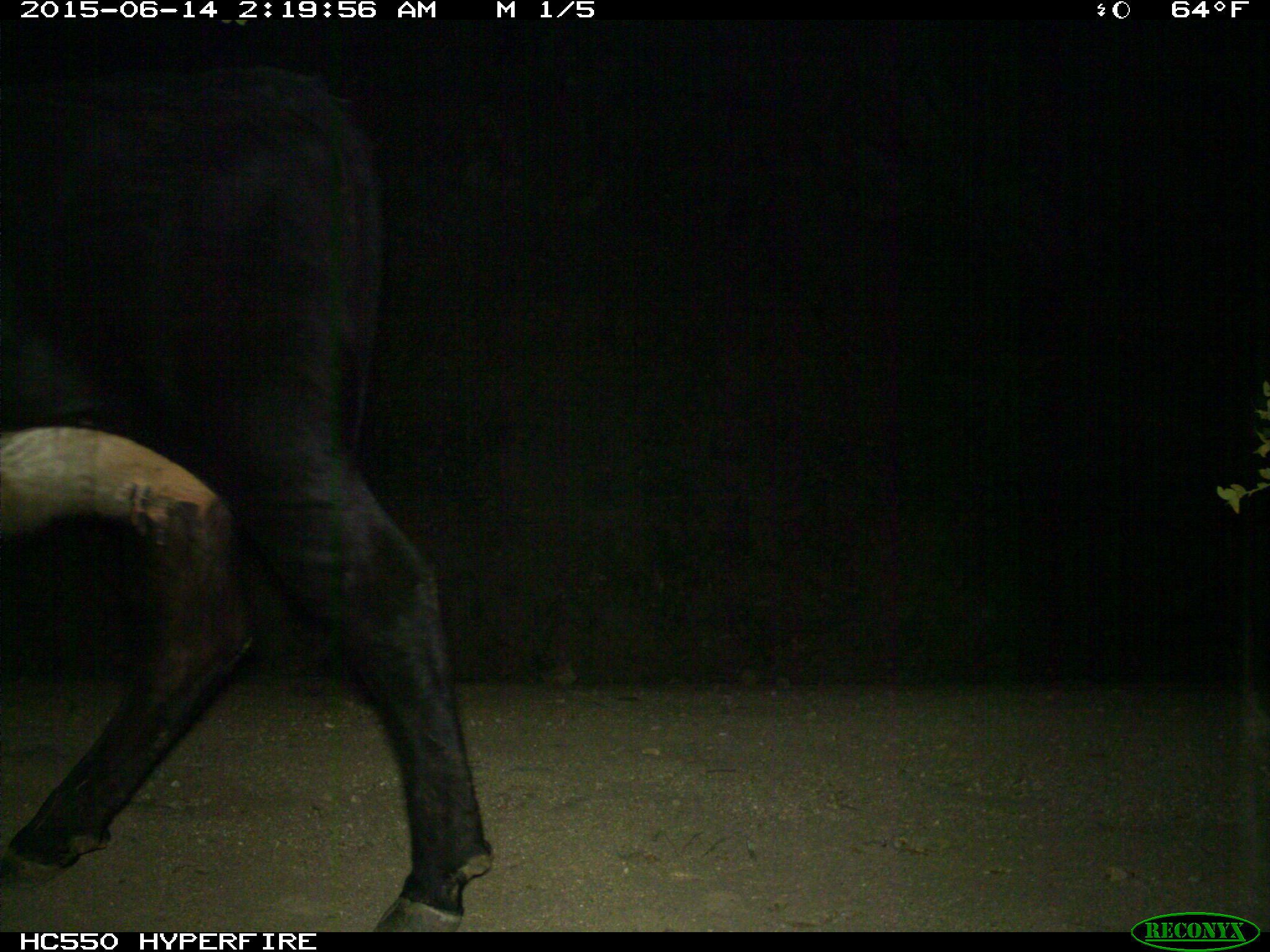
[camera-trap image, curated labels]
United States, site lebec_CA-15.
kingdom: Animalia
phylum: Chordata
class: Mammalia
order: Artiodactyla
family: Bovidae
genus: Bos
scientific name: Bos taurus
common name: domestic cow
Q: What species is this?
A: Bos taurus (domestic cow).